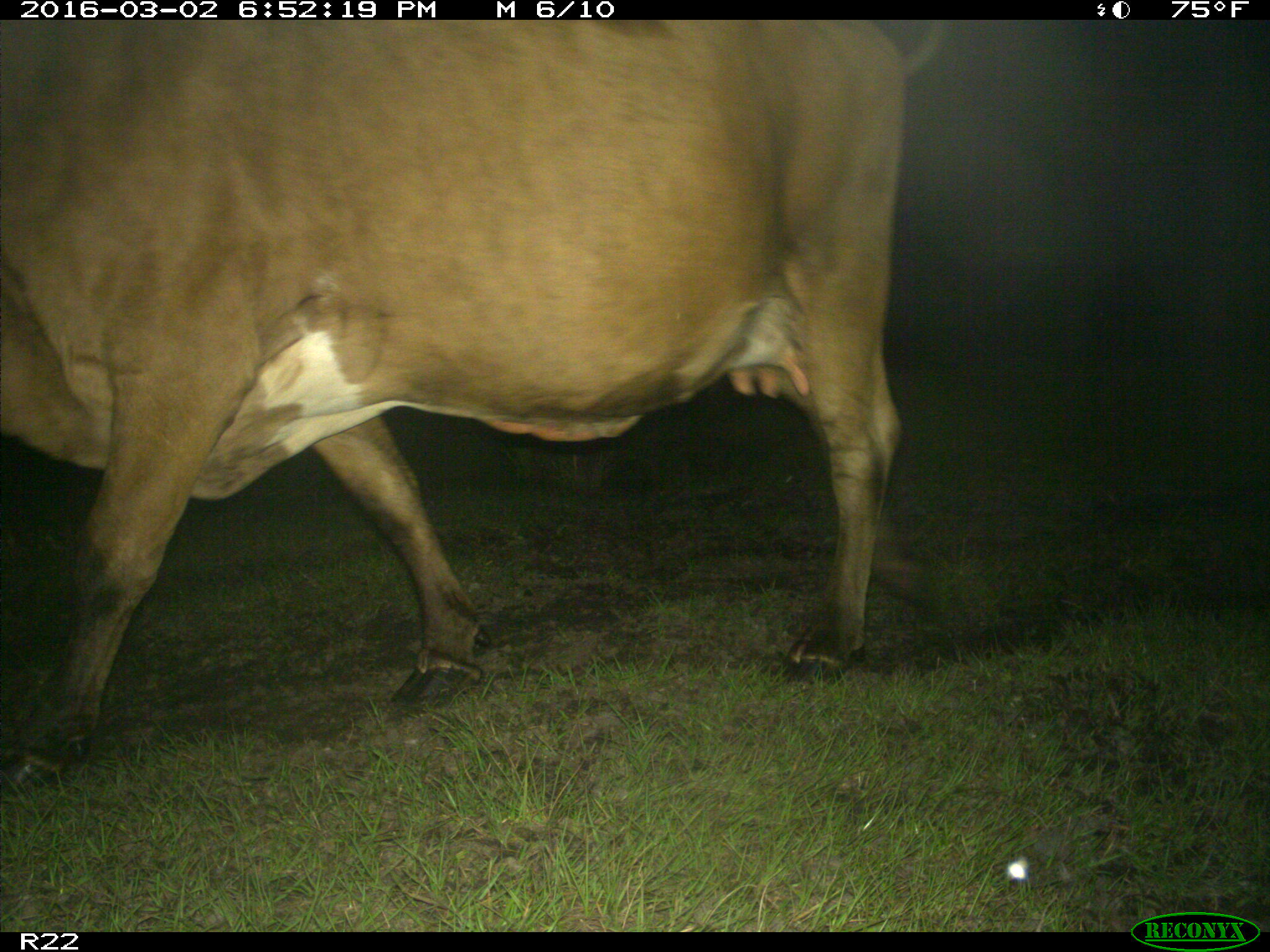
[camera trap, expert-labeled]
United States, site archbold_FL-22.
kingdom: Animalia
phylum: Chordata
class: Mammalia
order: Artiodactyla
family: Bovidae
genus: Bos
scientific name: Bos taurus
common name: domestic cow